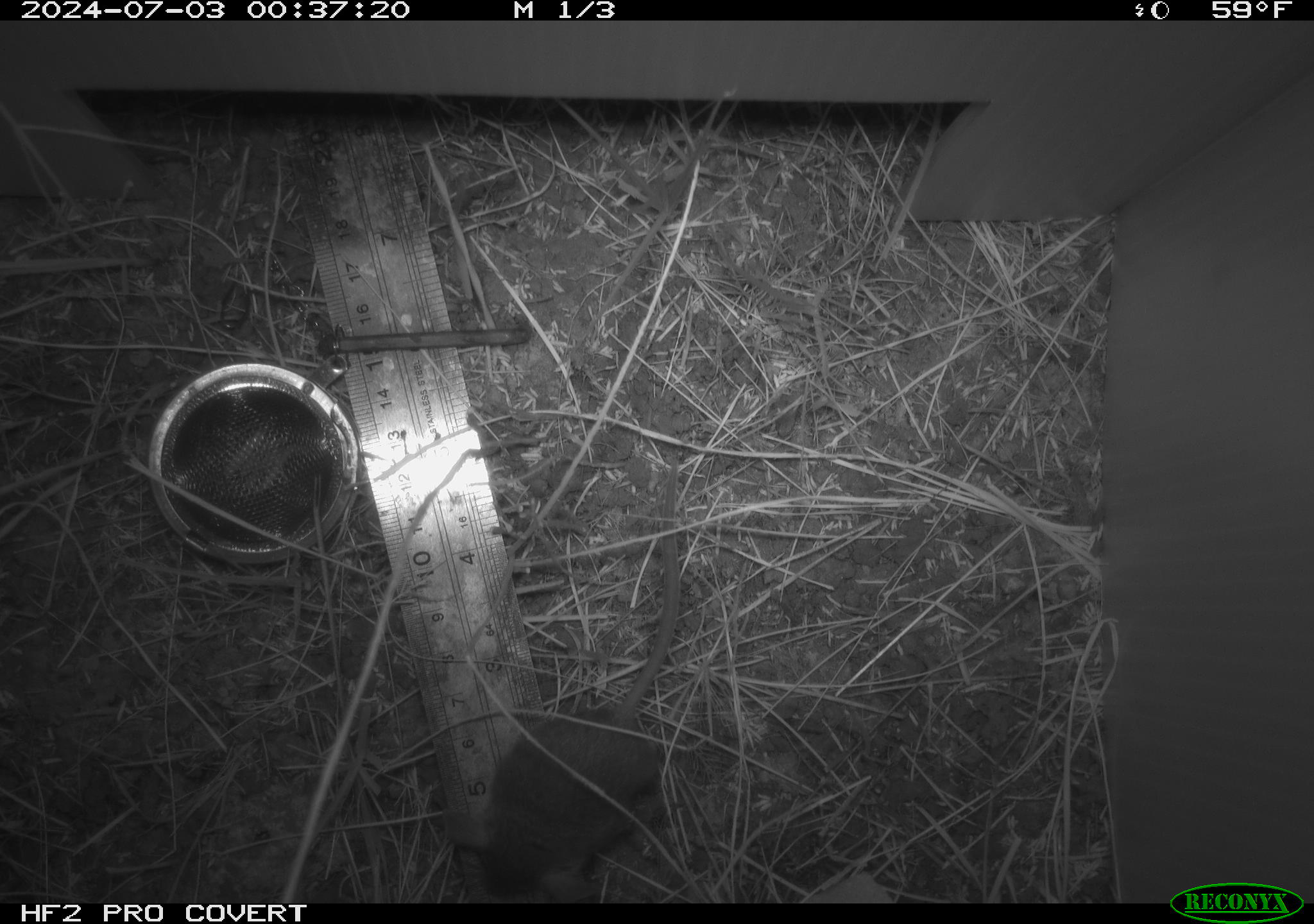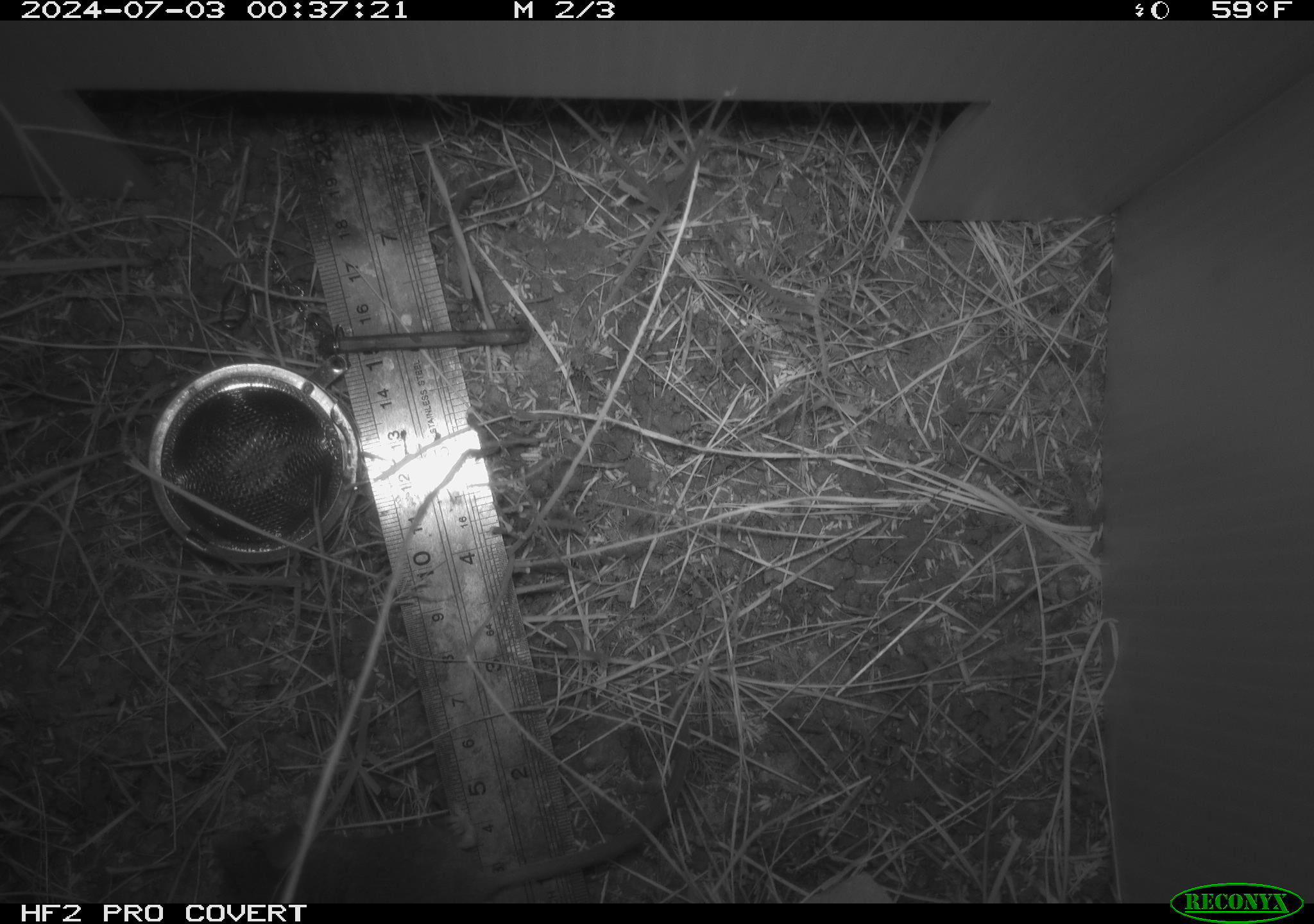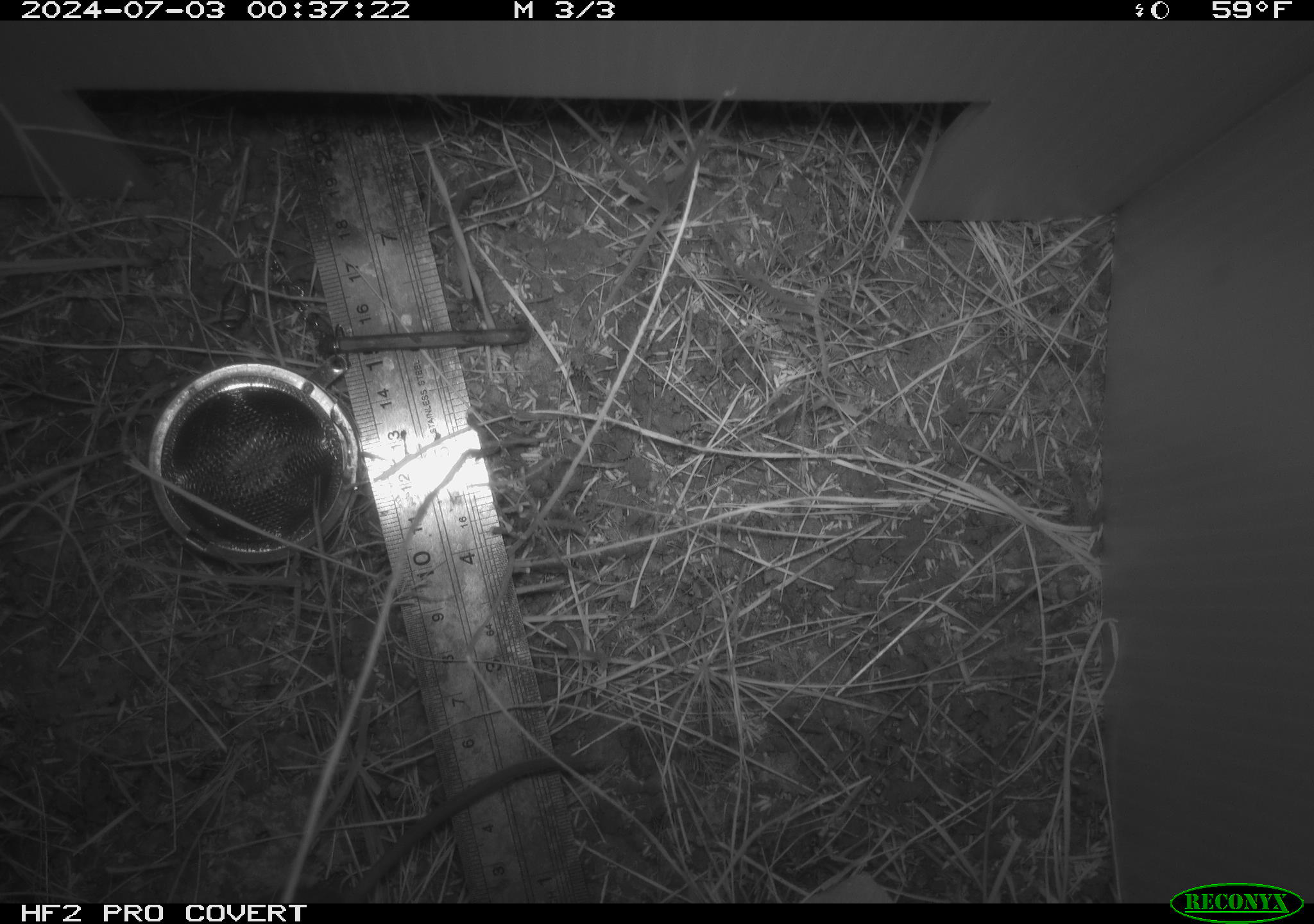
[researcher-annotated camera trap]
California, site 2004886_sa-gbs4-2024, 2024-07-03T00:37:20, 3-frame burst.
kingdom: Animalia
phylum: Chordata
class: Mammalia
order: Rodentia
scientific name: Rodentia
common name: mouse species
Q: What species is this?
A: Mouse species (Rodentia).